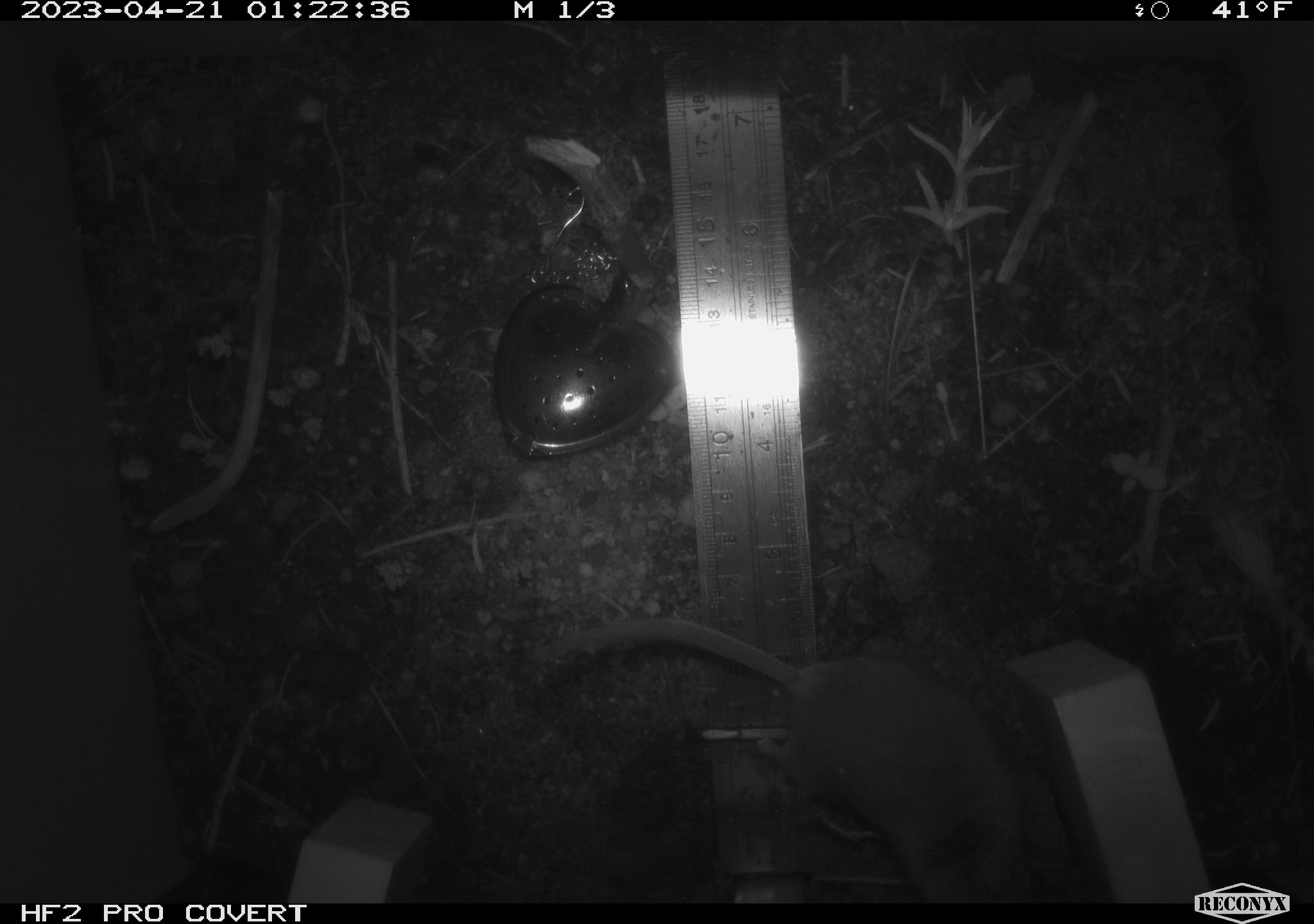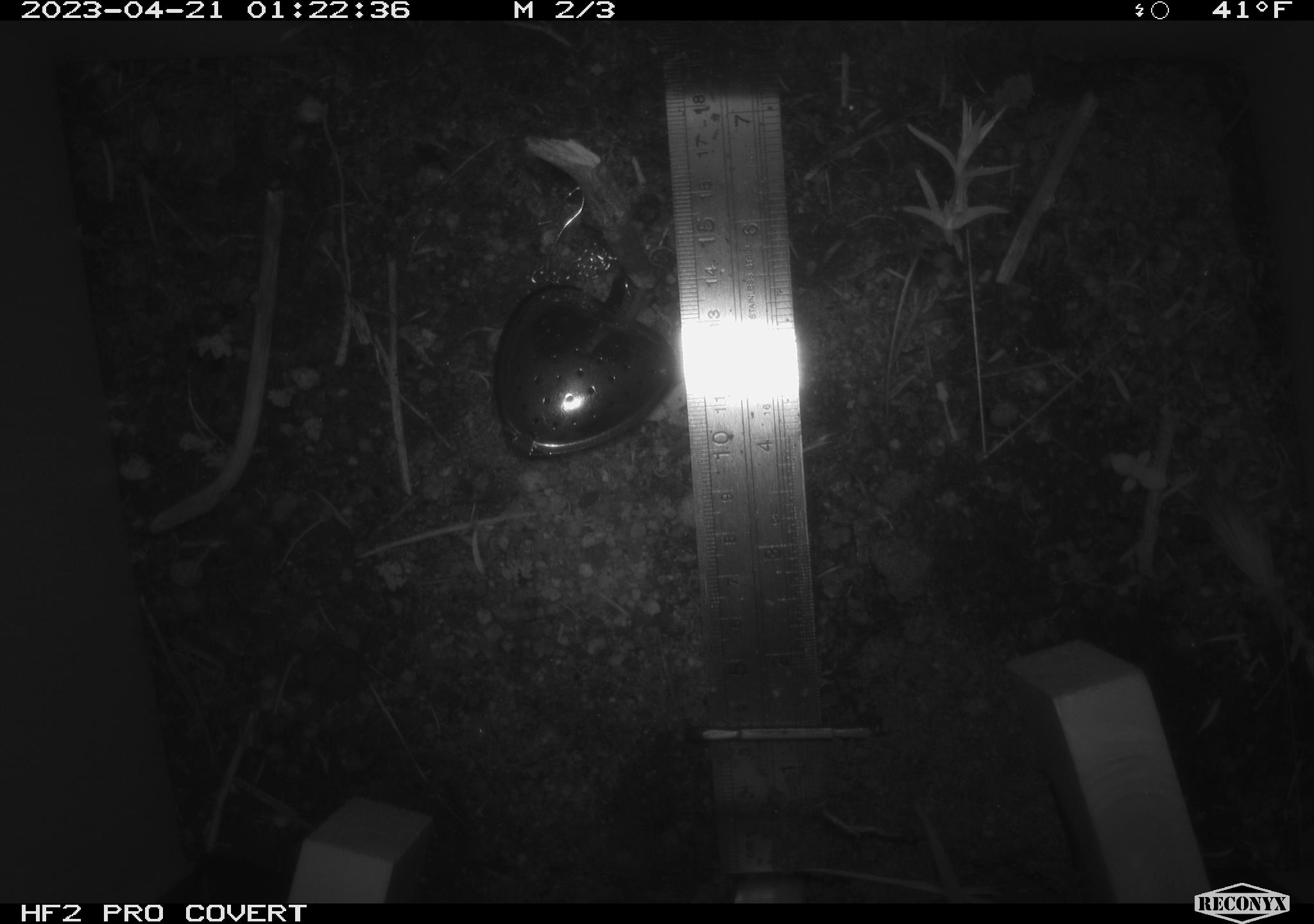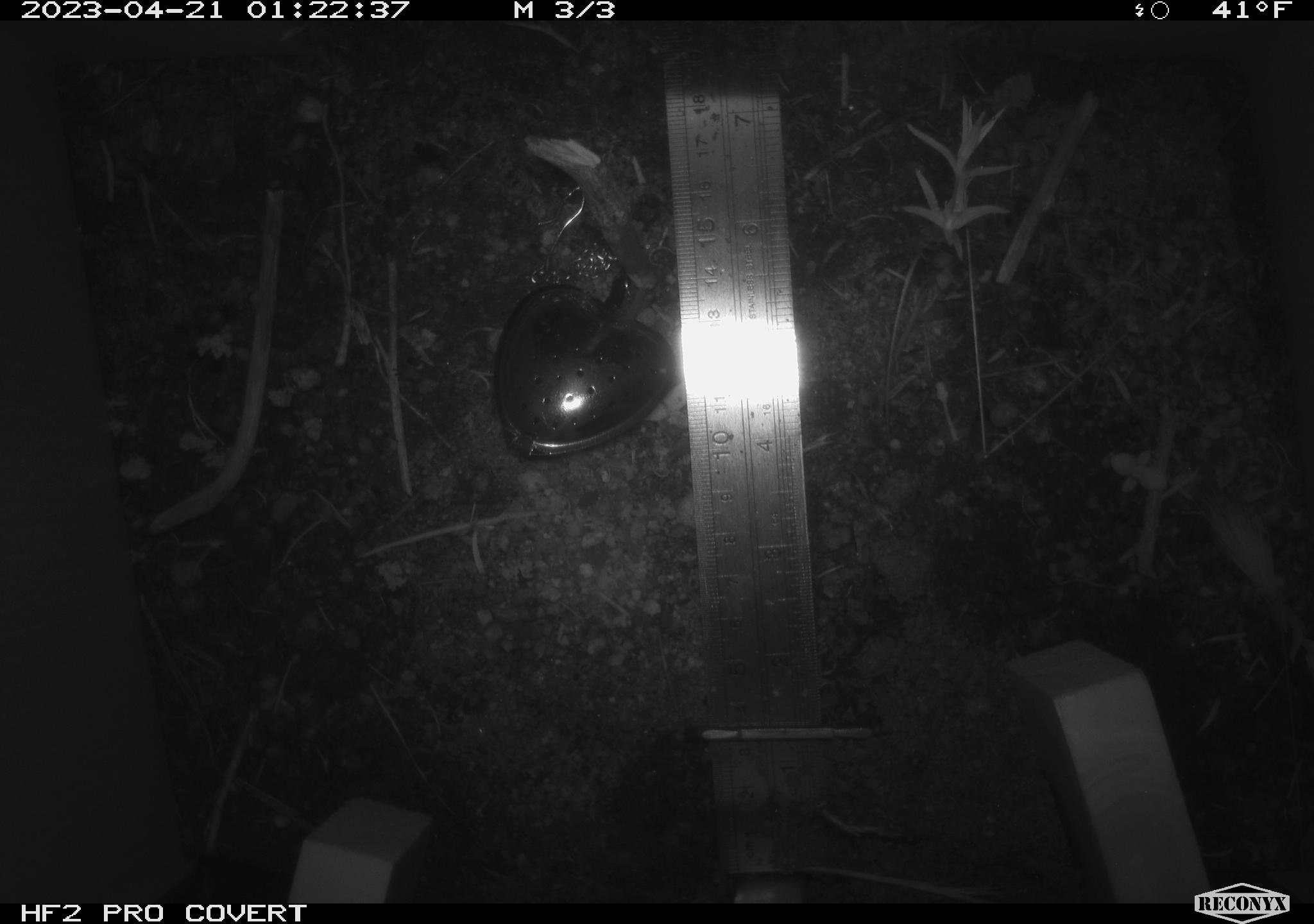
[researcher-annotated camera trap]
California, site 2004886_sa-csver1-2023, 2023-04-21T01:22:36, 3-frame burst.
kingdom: Animalia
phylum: Chordata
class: Mammalia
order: Rodentia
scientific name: Rodentia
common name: mouse species